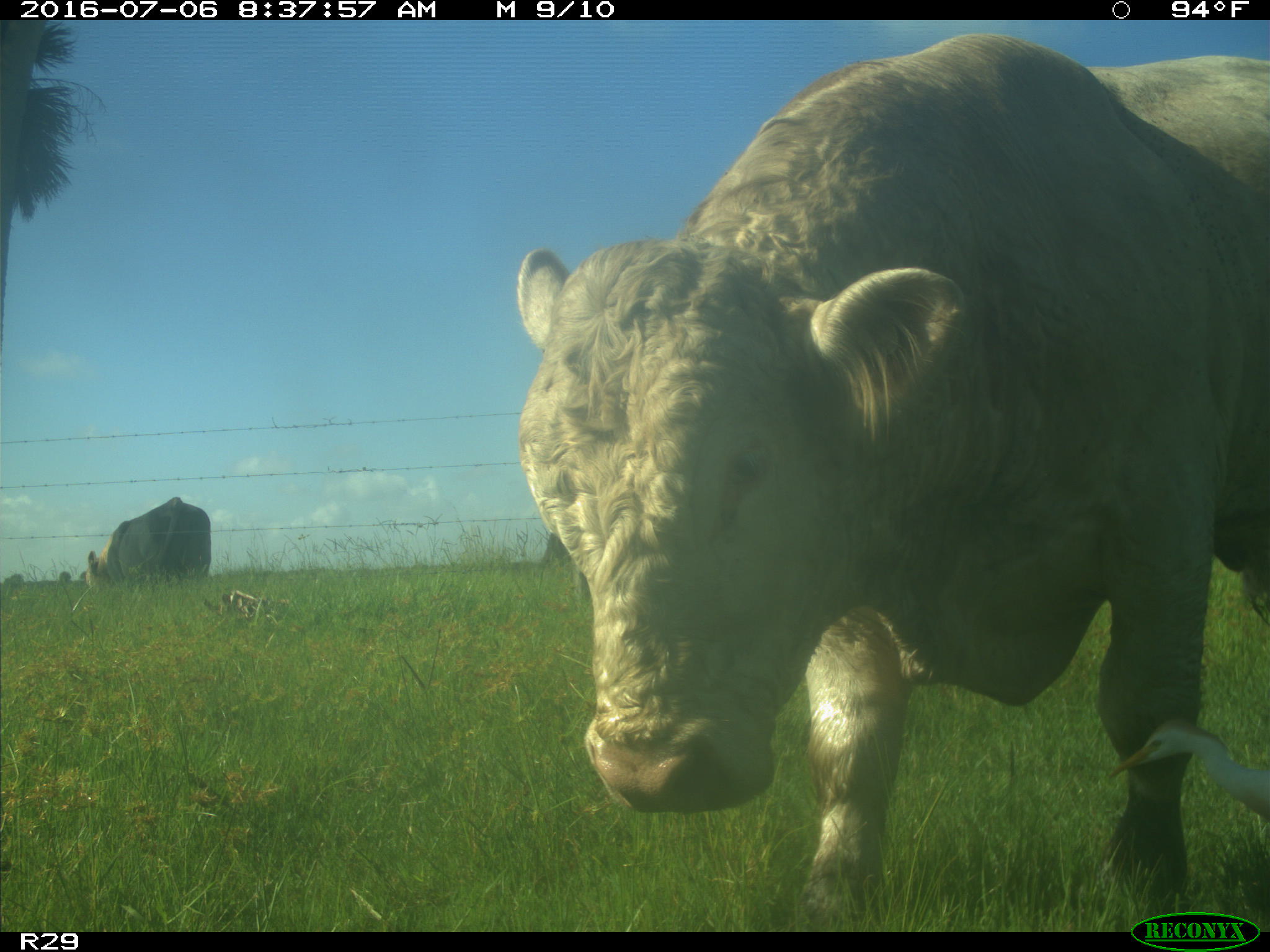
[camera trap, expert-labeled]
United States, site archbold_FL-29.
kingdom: Animalia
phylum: Chordata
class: Mammalia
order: Artiodactyla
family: Bovidae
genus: Bos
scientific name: Bos taurus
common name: domestic cow